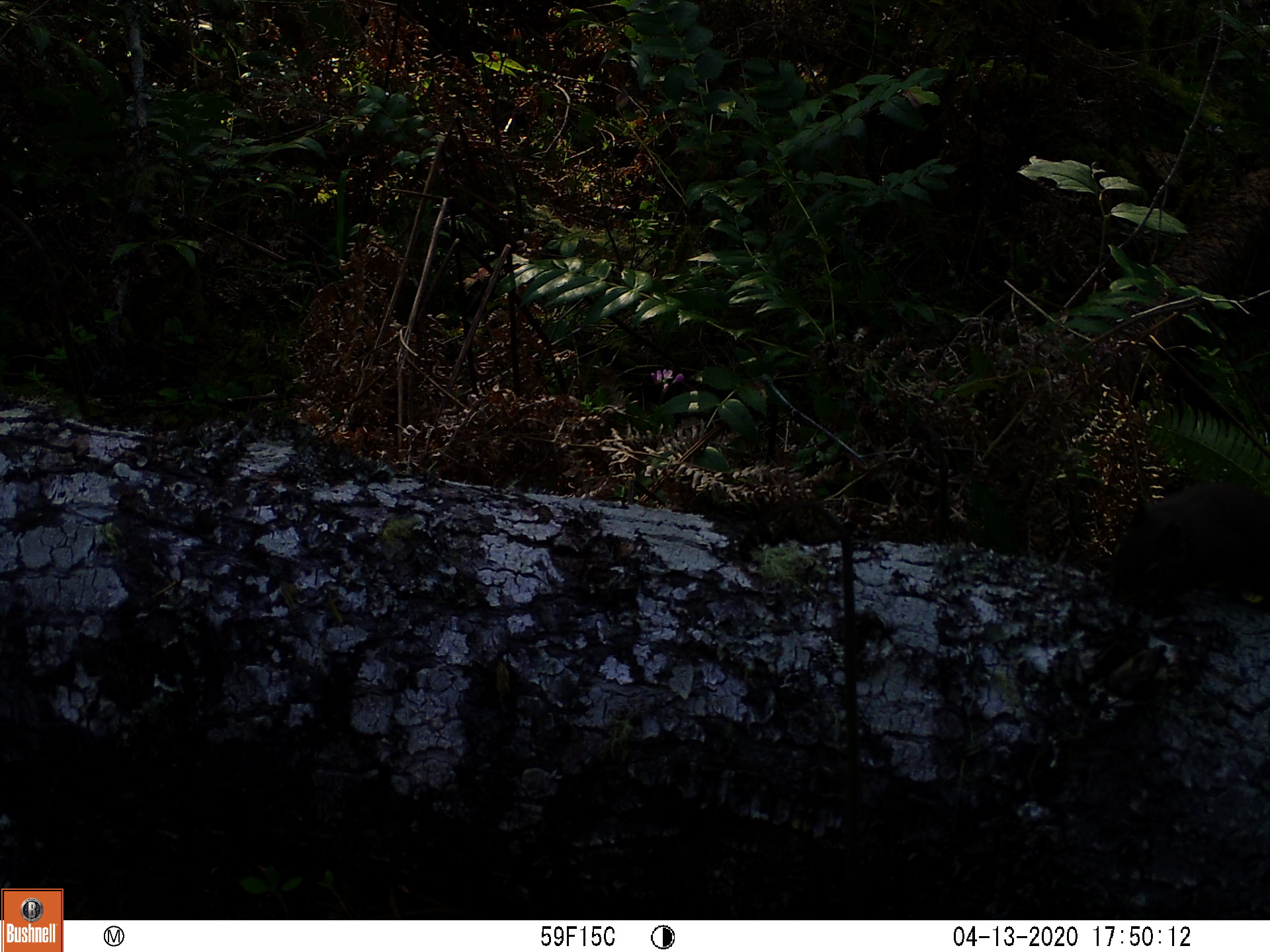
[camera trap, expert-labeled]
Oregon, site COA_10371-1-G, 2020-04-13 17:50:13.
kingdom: Animalia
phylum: Chordata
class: Aves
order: Passeriformes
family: Turdidae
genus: Ixoreus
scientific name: Ixoreus naevius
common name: varied thrush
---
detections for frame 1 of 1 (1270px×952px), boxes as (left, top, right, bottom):
varied thrush: (1093, 456, 1264, 618)